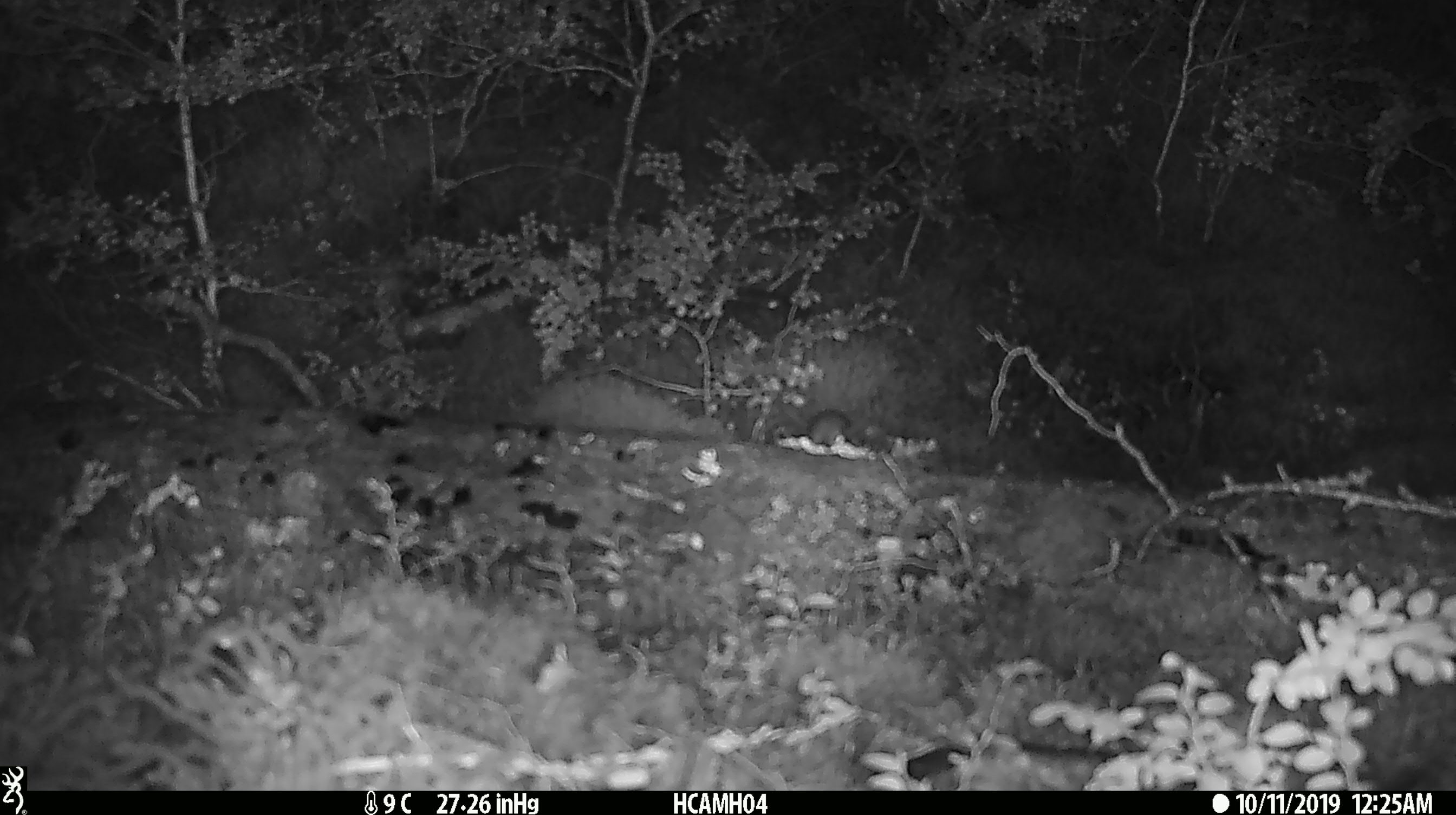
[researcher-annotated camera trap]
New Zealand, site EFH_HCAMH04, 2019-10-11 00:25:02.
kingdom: Animalia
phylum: Chordata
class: Mammalia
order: Rodentia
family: Muridae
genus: Mus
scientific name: Mus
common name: mouse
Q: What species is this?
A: Mouse (Mus).